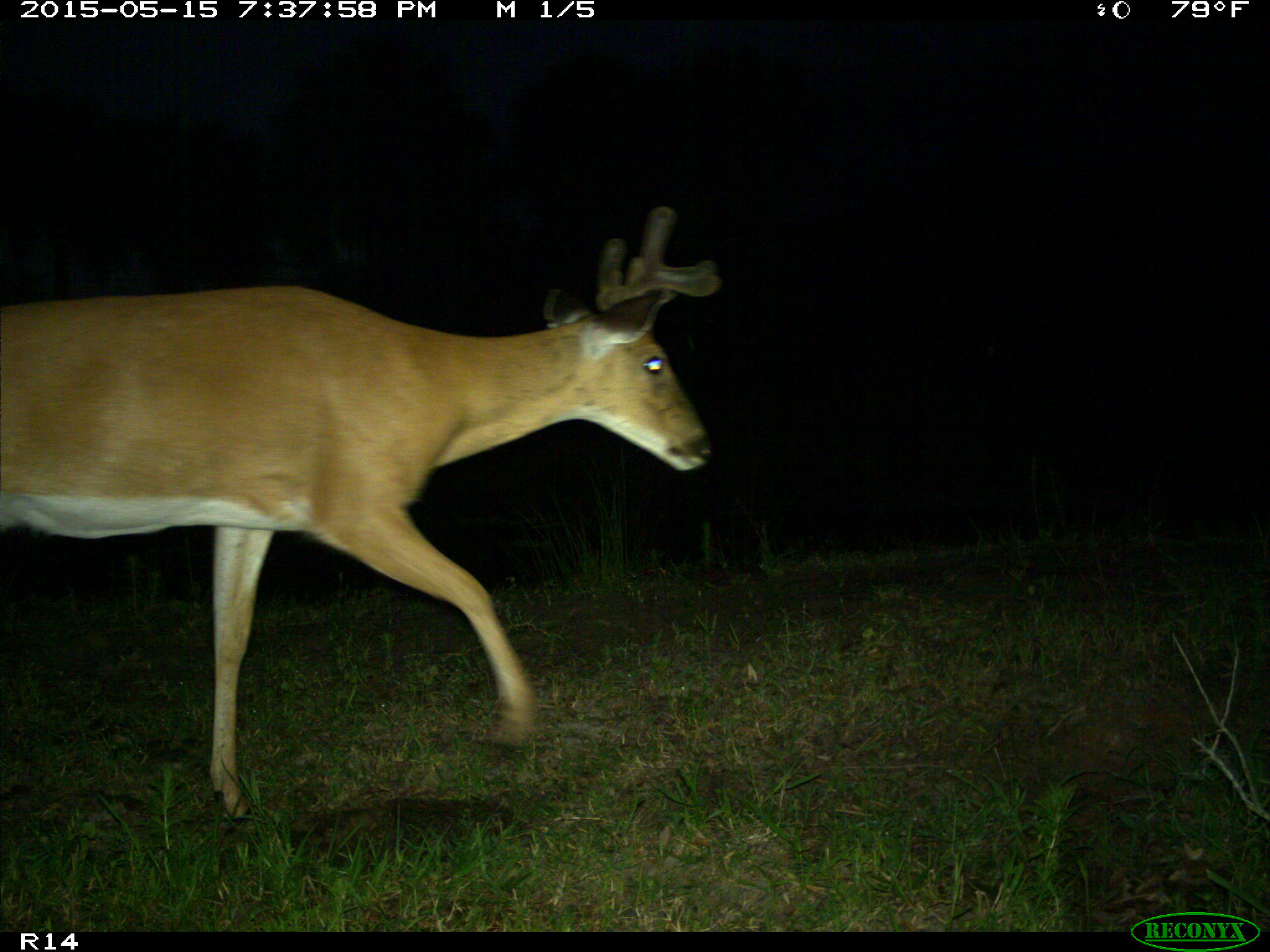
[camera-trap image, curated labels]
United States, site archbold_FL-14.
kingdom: Animalia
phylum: Chordata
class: Mammalia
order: Artiodactyla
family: Cervidae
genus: Odocoileus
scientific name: Odocoileus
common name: deer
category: unidentified deer